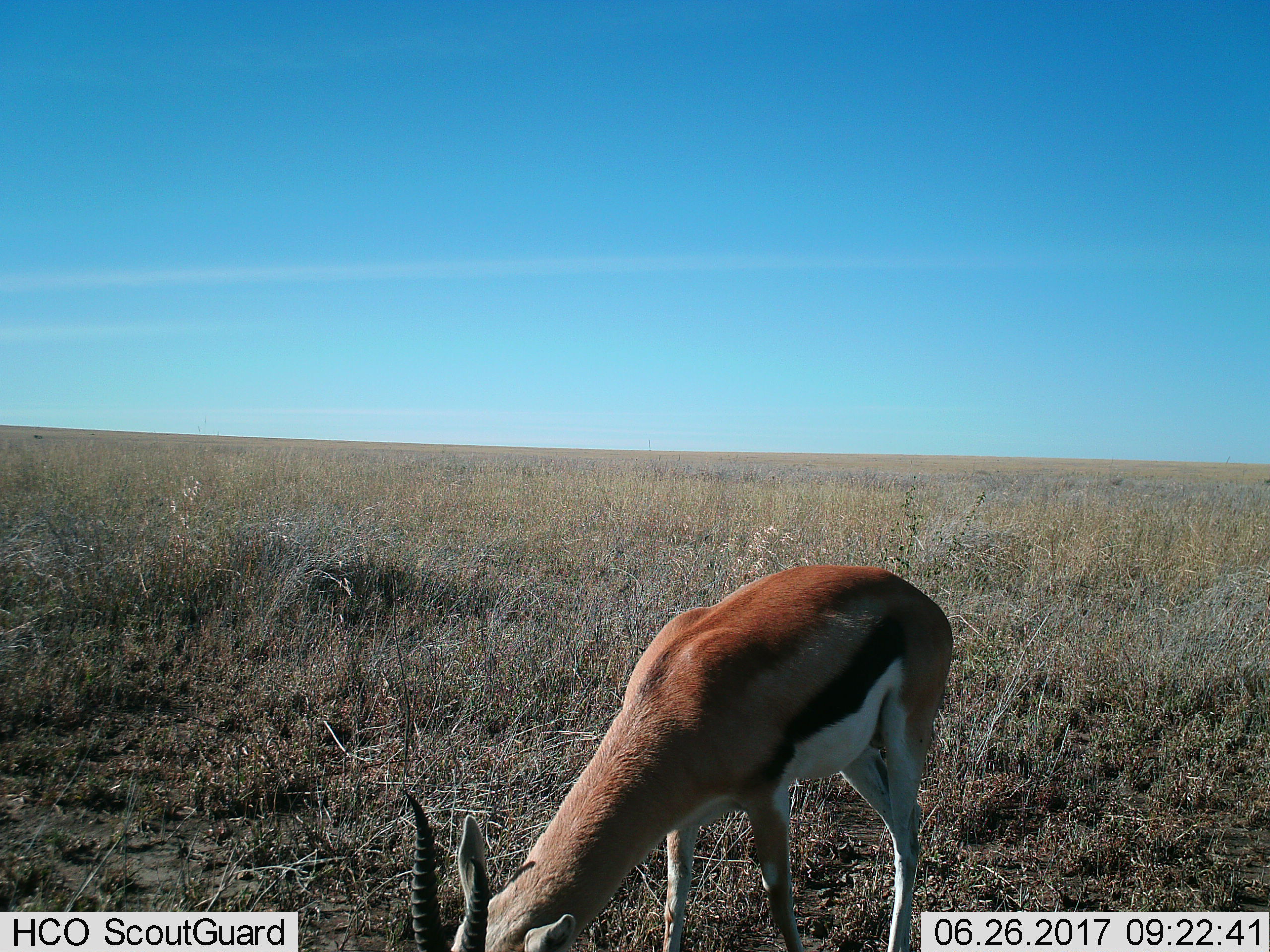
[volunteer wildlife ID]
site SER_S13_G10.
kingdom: Animalia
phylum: Chordata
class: Mammalia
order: Artiodactyla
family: Bovidae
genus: Eudorcas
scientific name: Eudorcas thomsonii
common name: thomson's gazelle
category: gazellethomsons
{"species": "gazellethomsons (thomson's gazelle) (Eudorcas thomsonii)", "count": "1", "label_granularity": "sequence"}